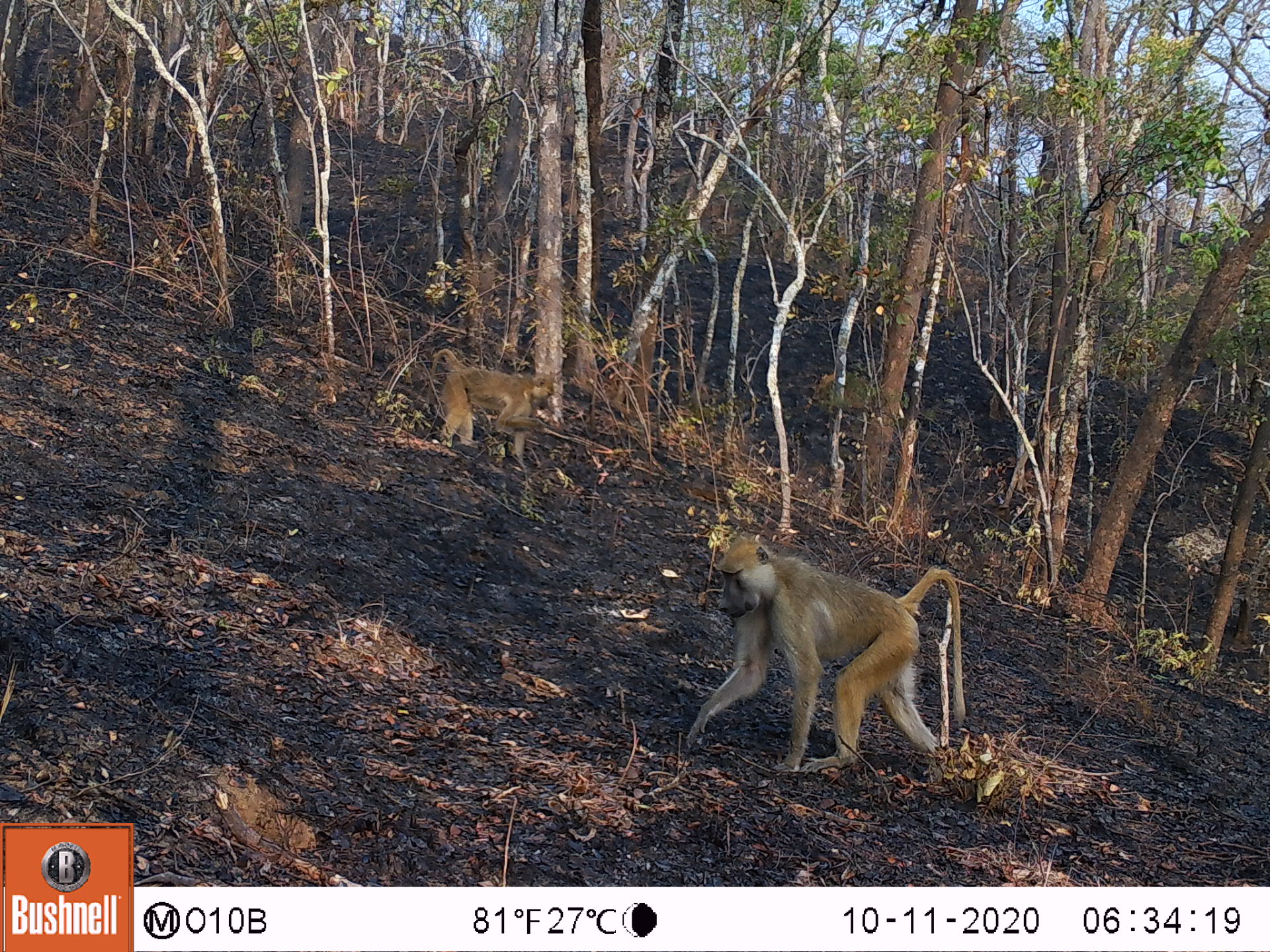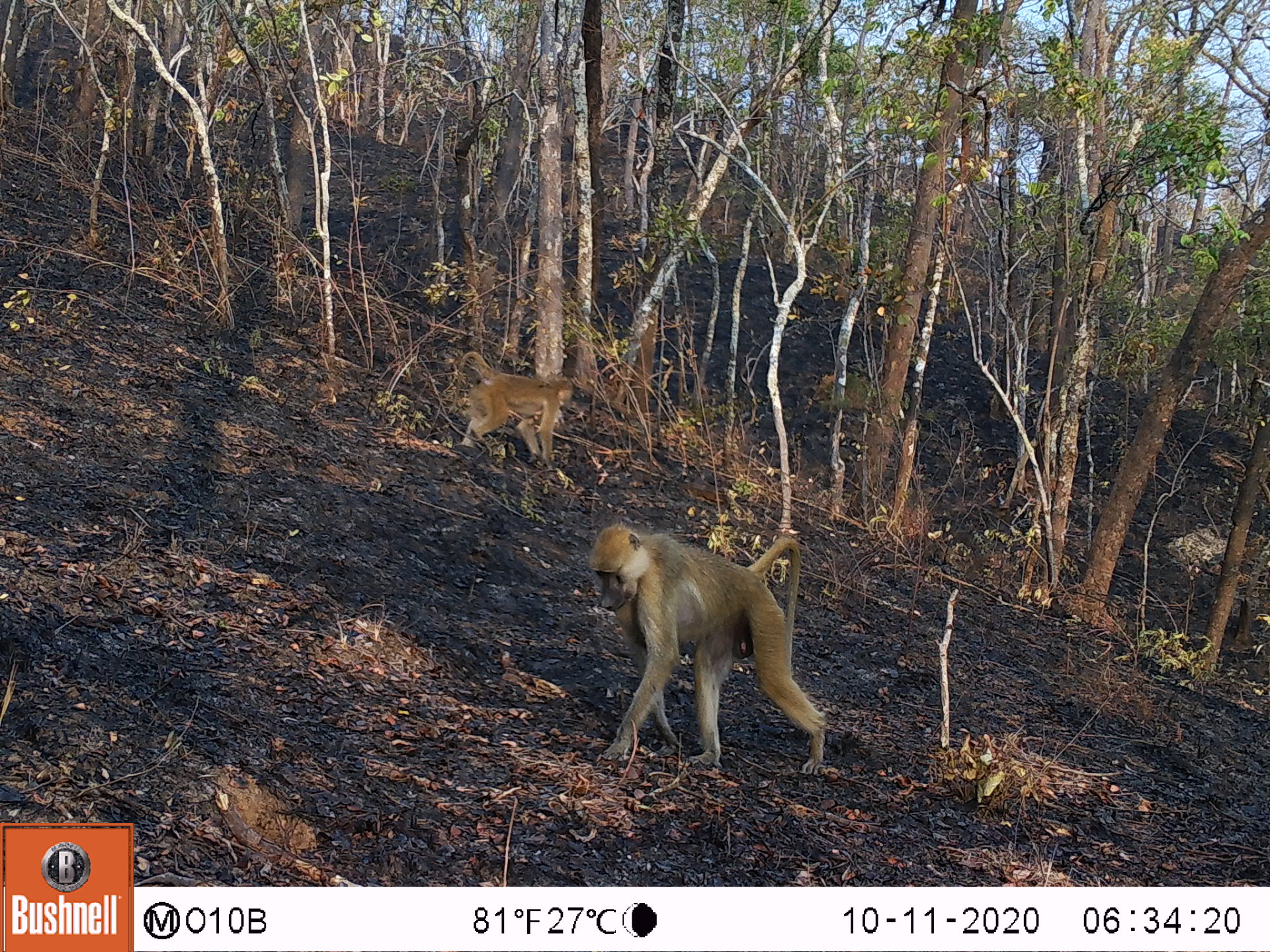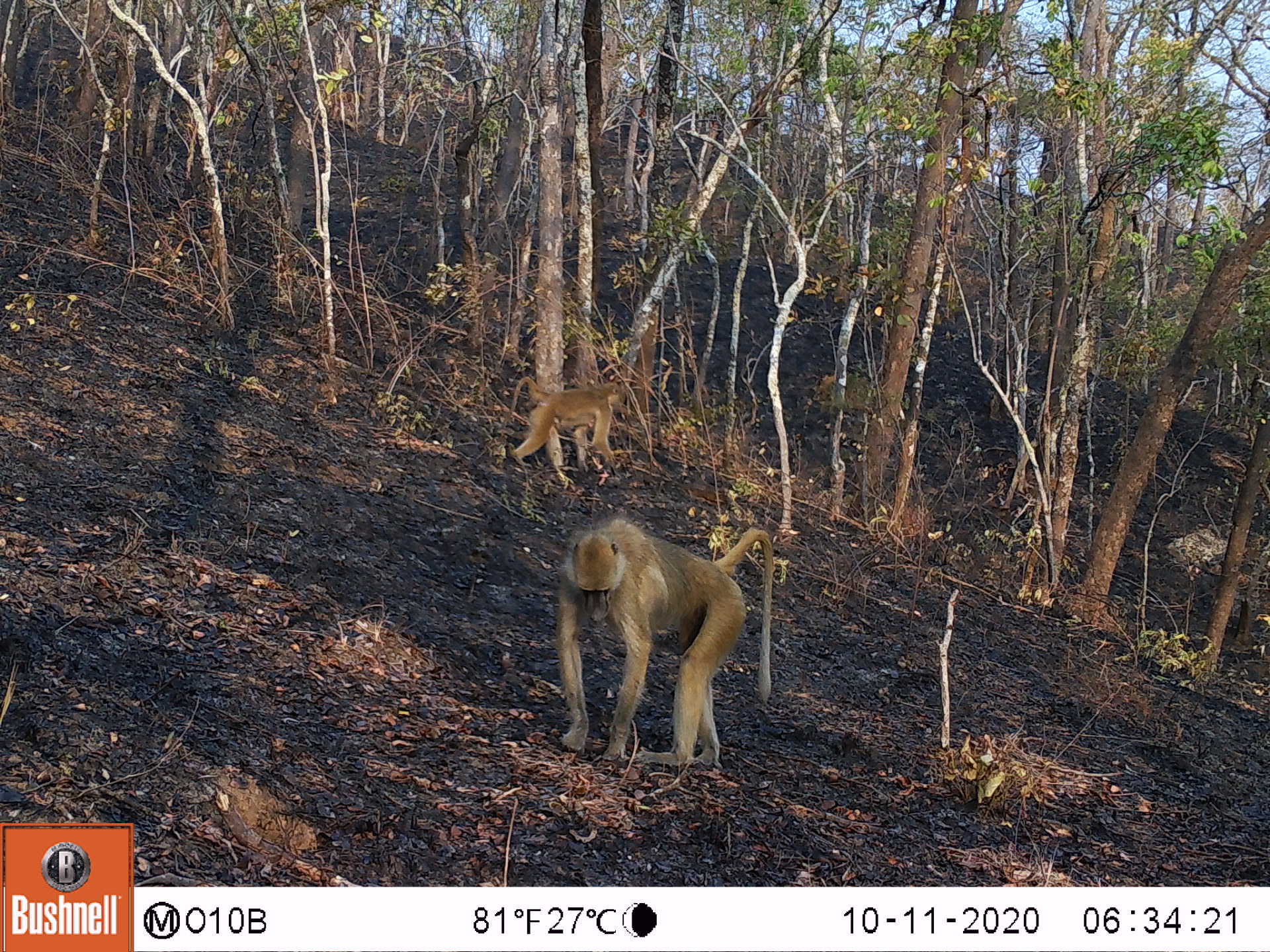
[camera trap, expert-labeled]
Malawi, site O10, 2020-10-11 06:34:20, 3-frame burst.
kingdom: Animalia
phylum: Chordata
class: Mammalia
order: Primates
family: Cercopithecidae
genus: Papio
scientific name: Papio cynocephalus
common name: yellow baboon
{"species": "yellow baboon (Papio cynocephalus)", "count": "2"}